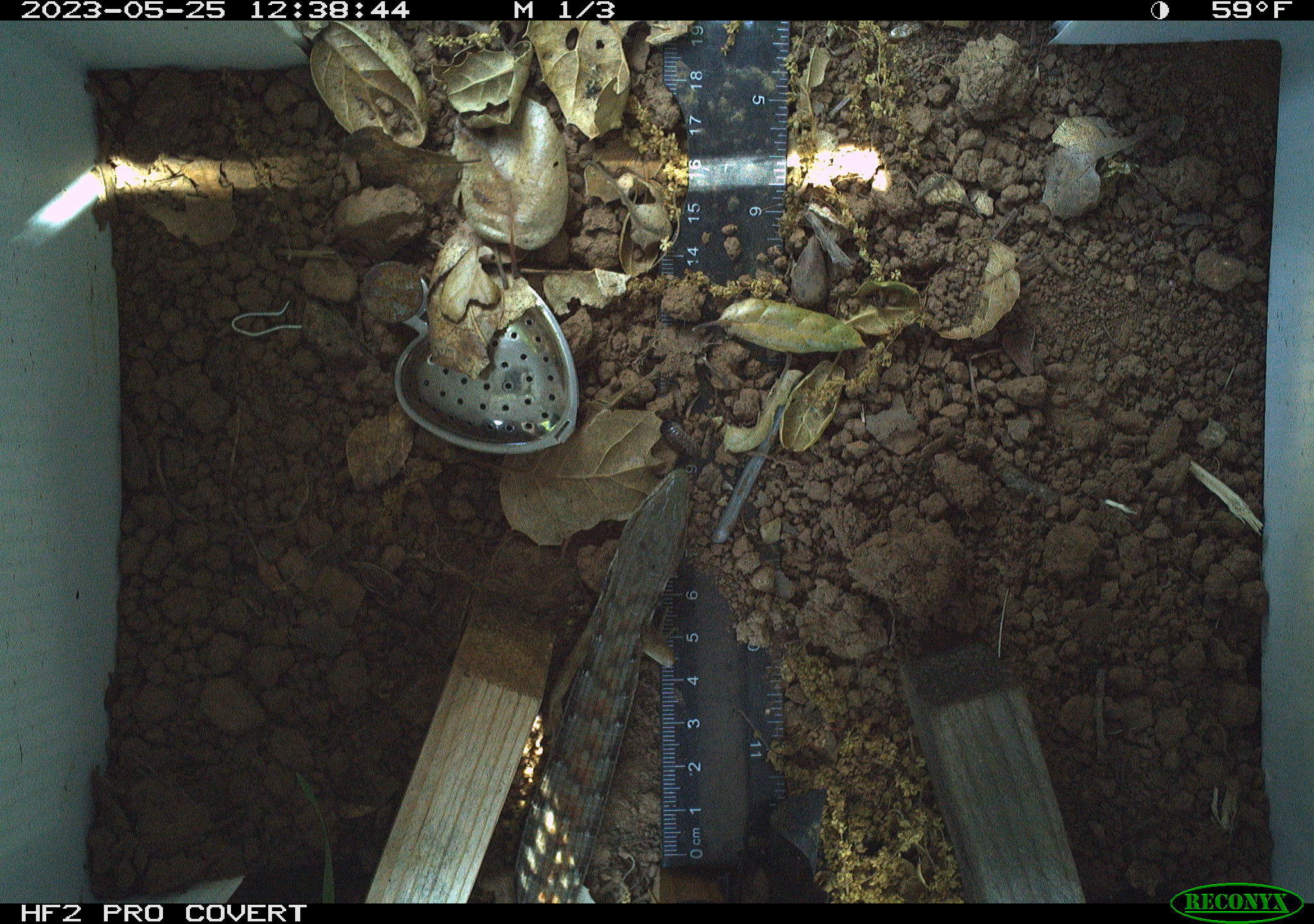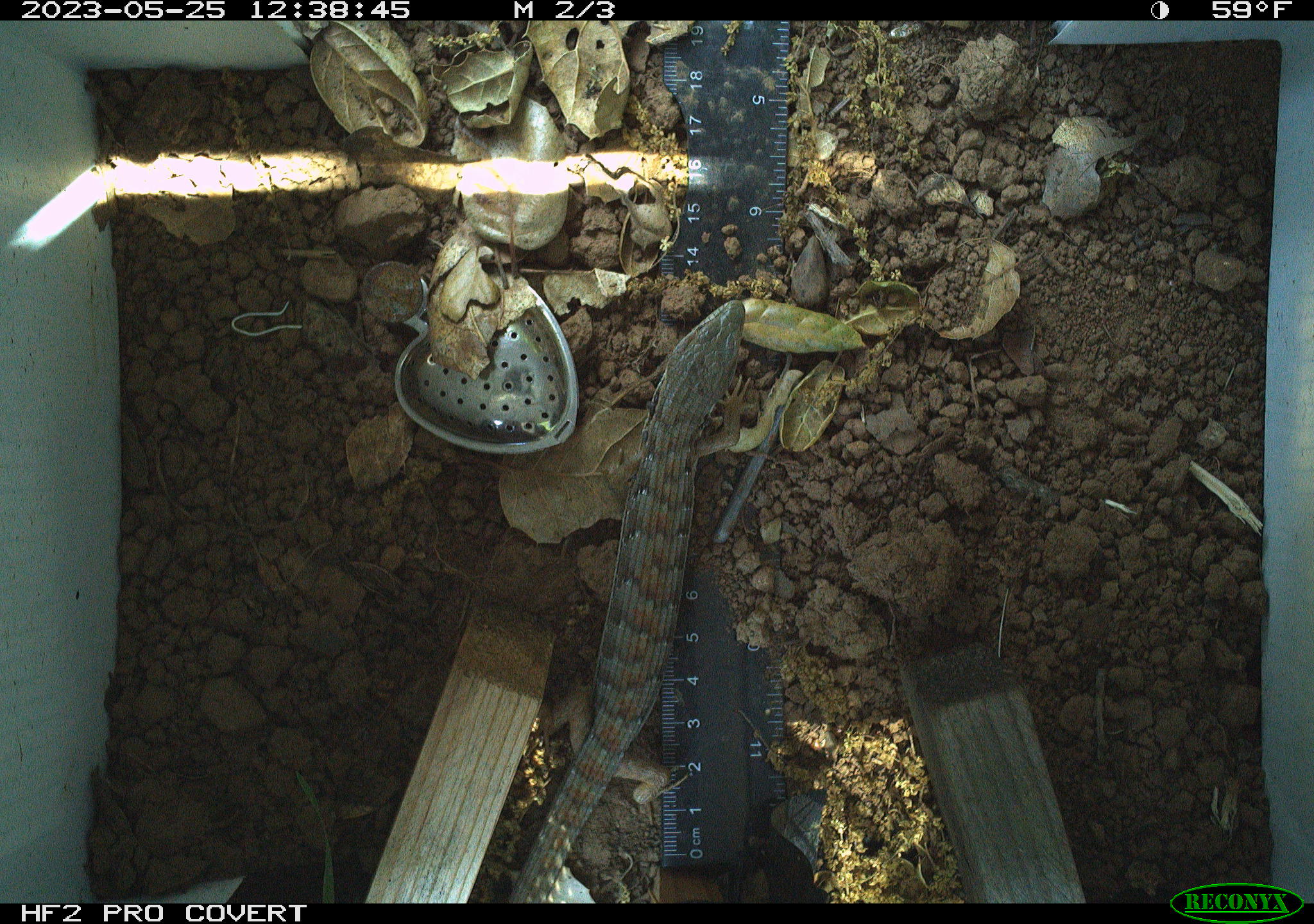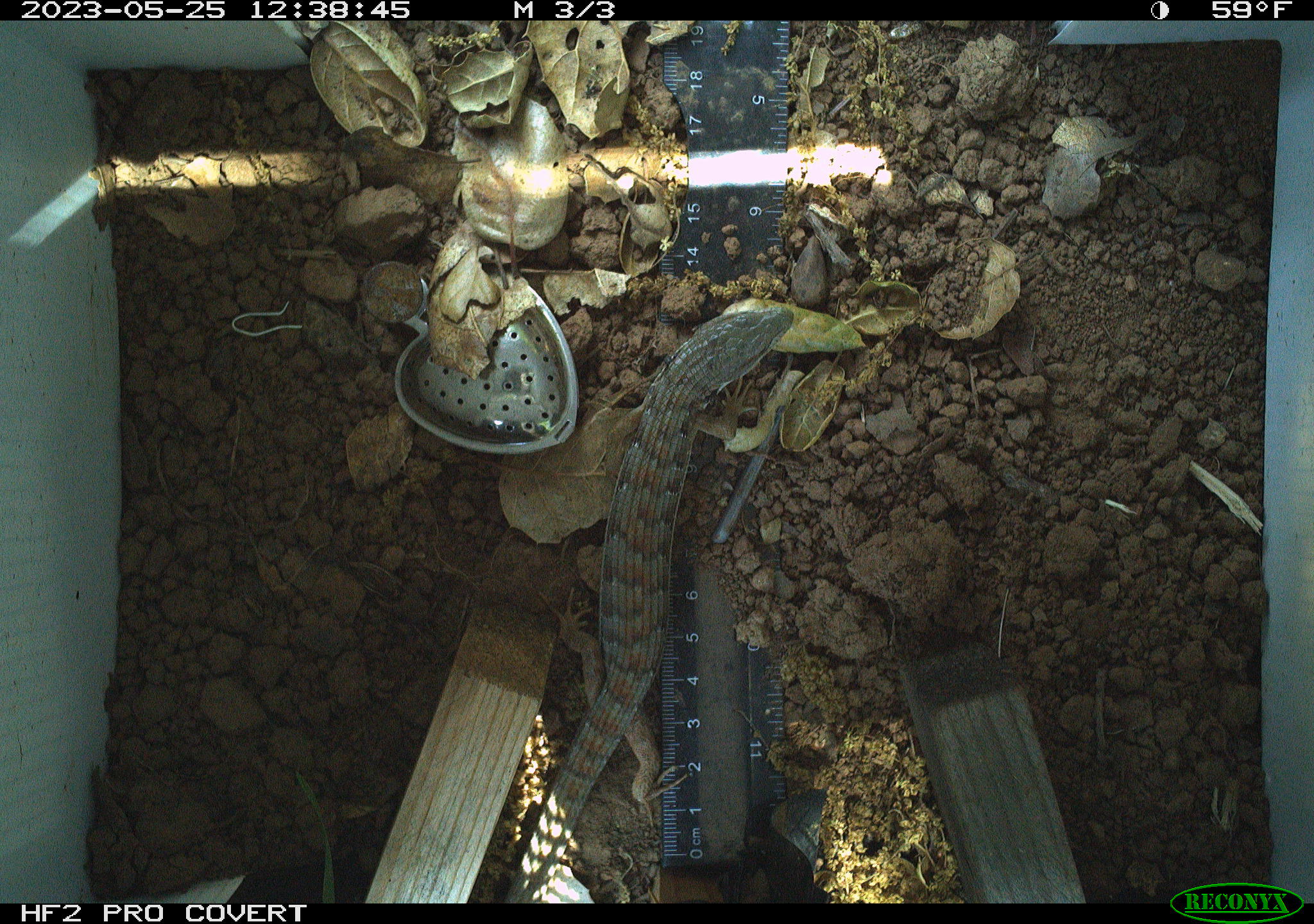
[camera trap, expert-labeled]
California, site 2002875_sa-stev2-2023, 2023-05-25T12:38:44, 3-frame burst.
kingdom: Animalia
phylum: Chordata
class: Reptilia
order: Squamata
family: Anguidae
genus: Elgaria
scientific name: Elgaria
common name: alligator lizards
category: elgaria species